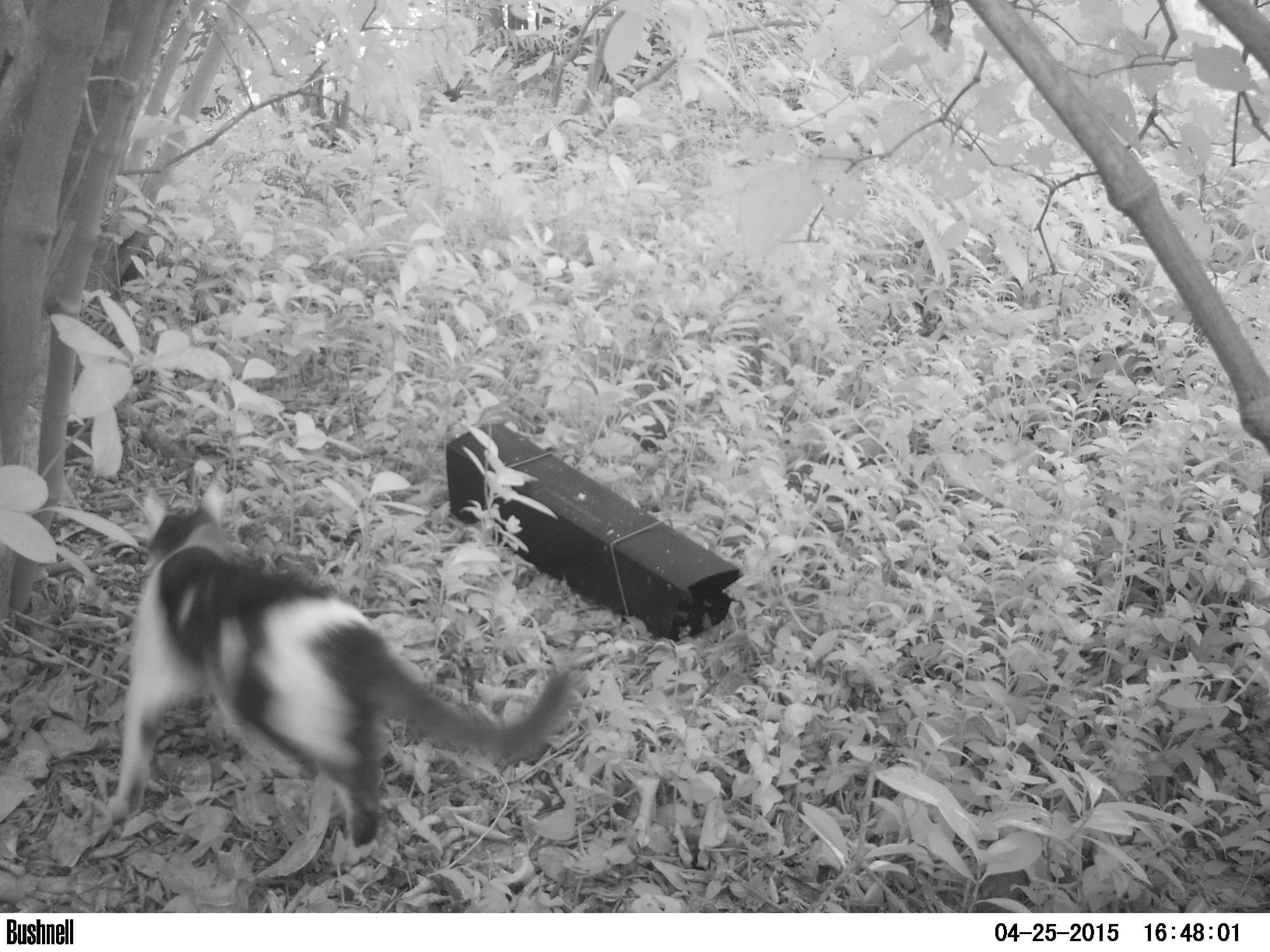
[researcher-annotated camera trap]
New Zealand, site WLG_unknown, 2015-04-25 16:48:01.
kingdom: Animalia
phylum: Chordata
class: Mammalia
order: Carnivora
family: Felidae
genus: Felis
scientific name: Felis catus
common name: domestic cat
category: cat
Cat (domestic cat) (Felis catus).